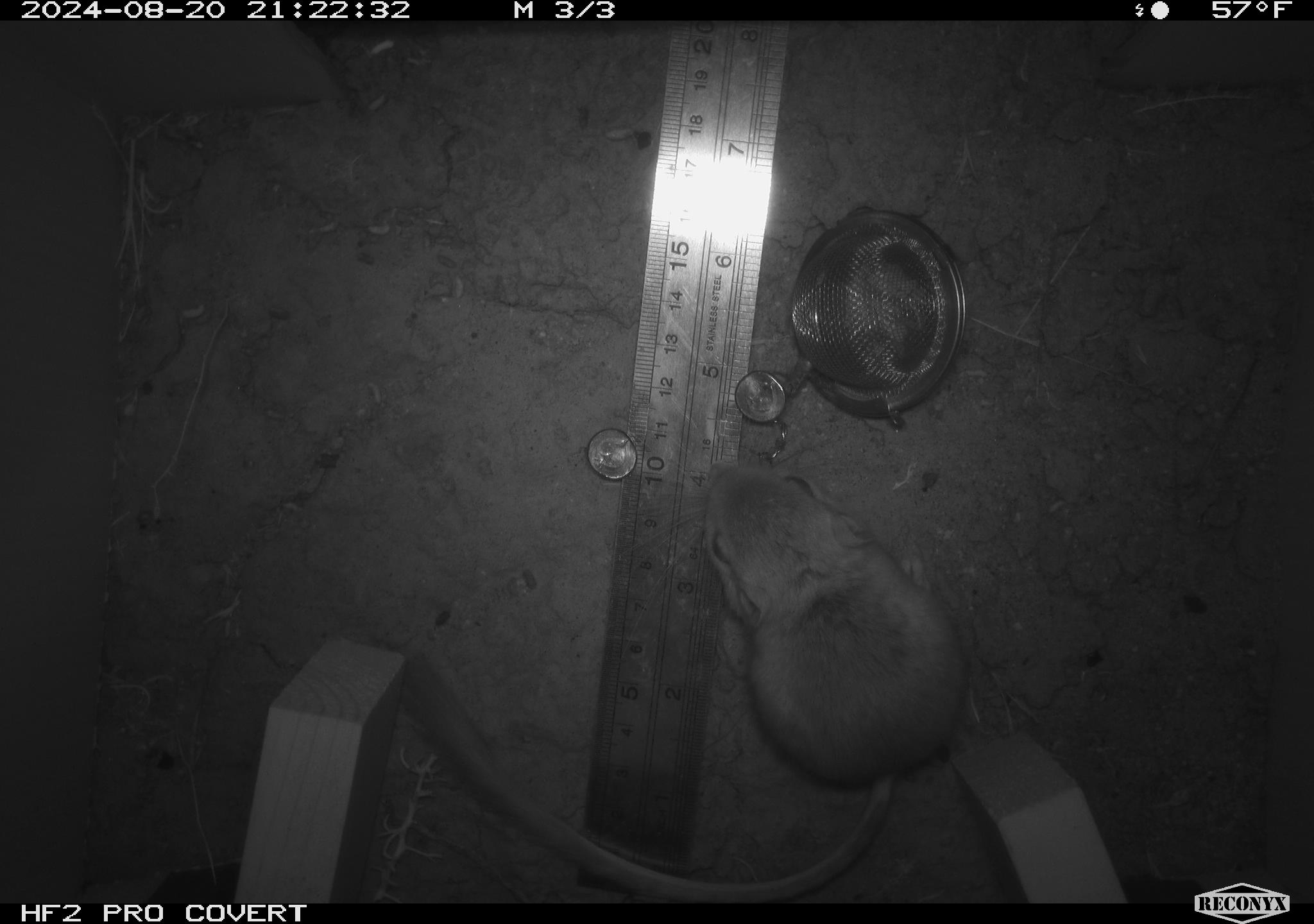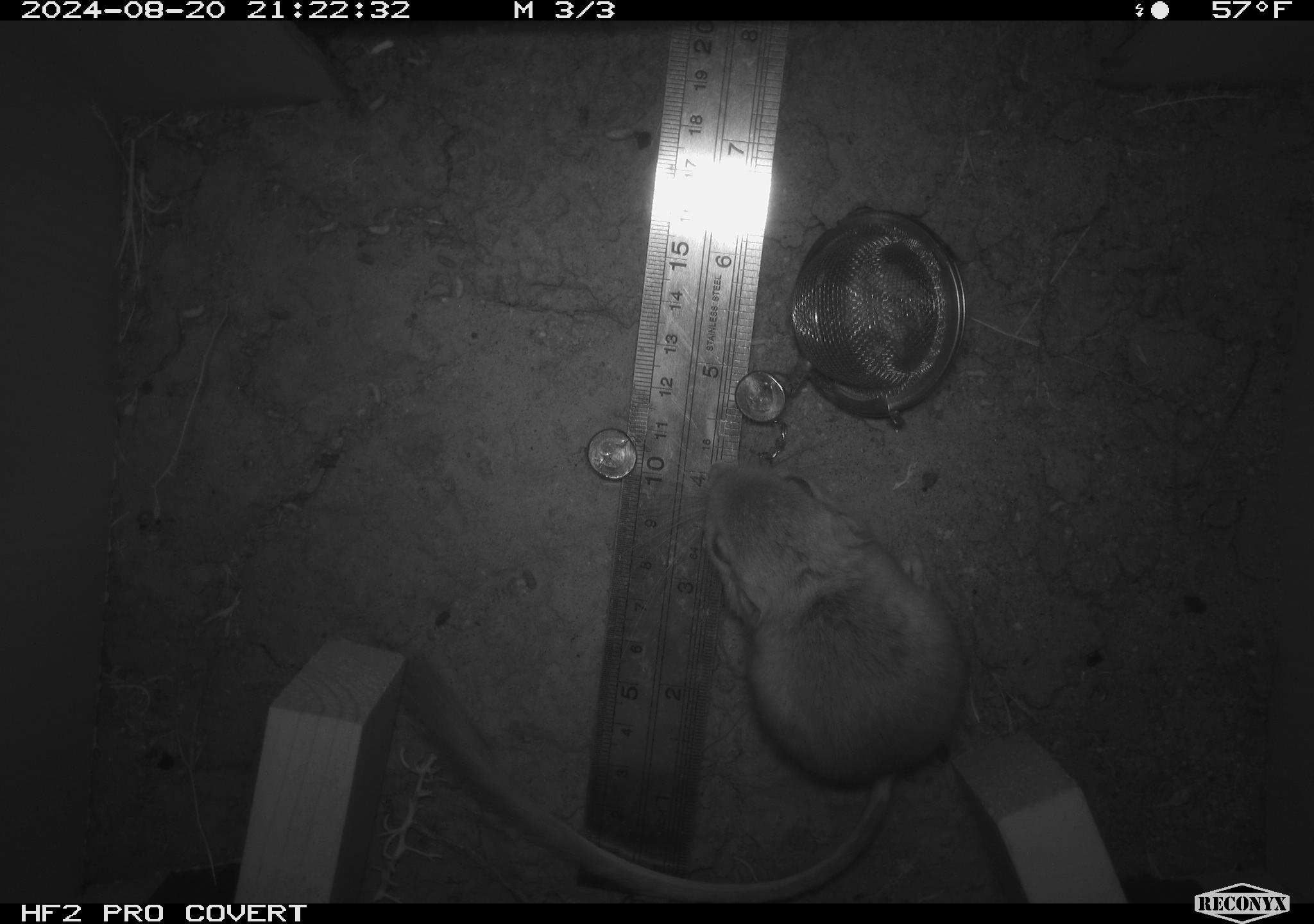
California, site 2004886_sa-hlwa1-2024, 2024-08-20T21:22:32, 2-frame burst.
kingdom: Animalia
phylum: Chordata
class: Mammalia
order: Rodentia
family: Heteromyidae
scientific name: Heteromyidae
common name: kangaroo rats and pocket mice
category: heteromyidae family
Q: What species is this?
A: Heteromyidae family (kangaroo rats and pocket mice) (Heteromyidae).